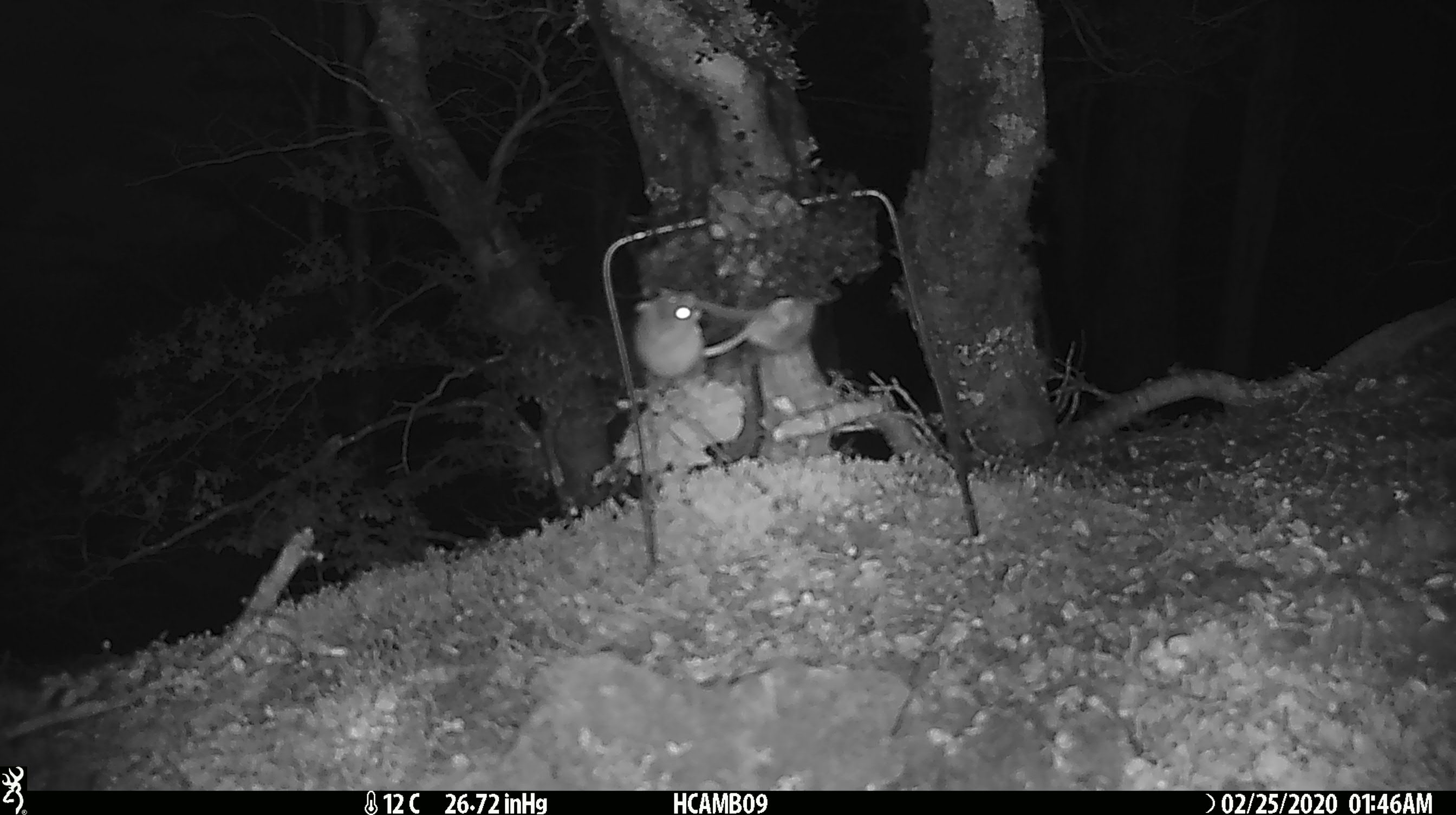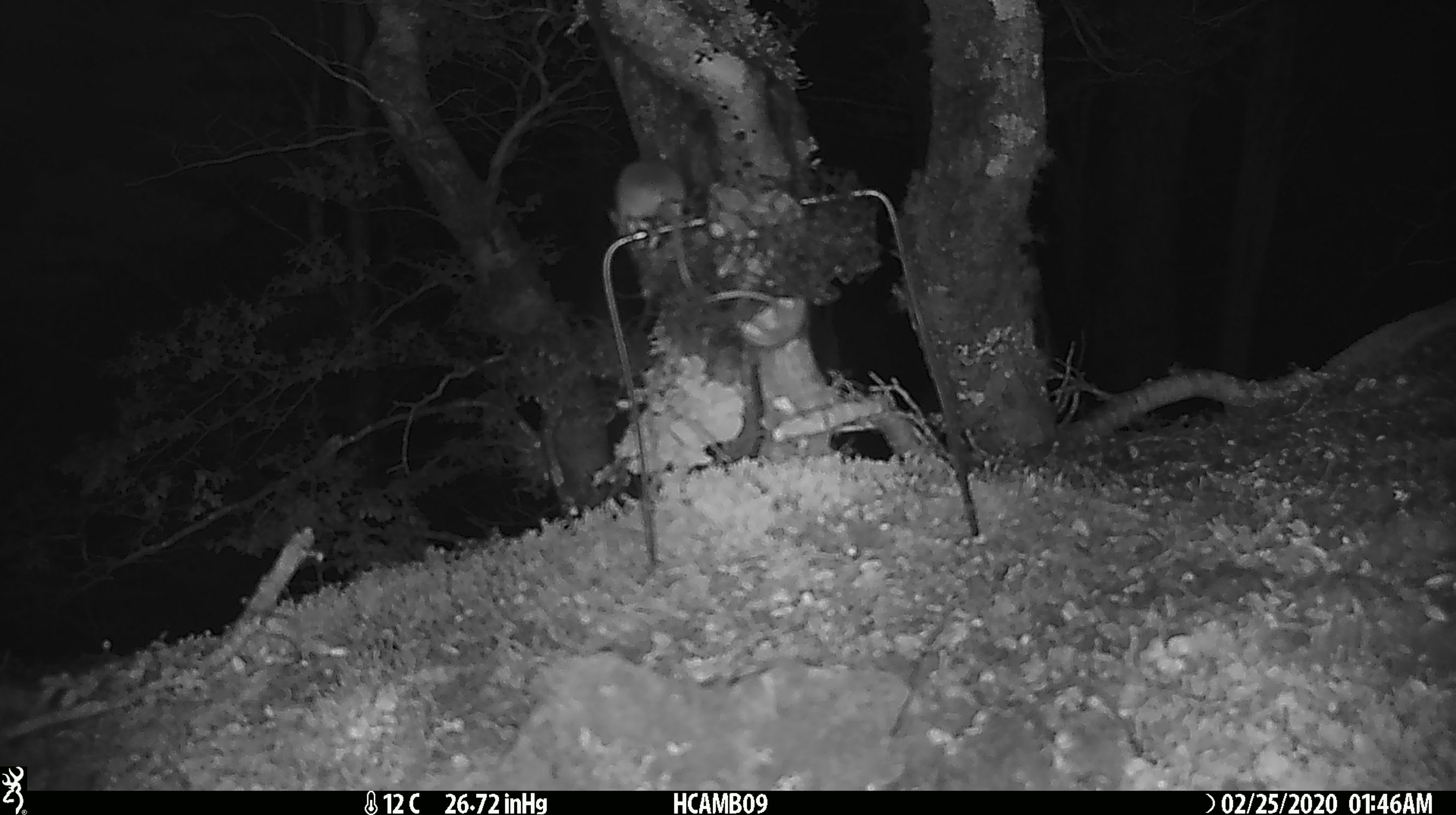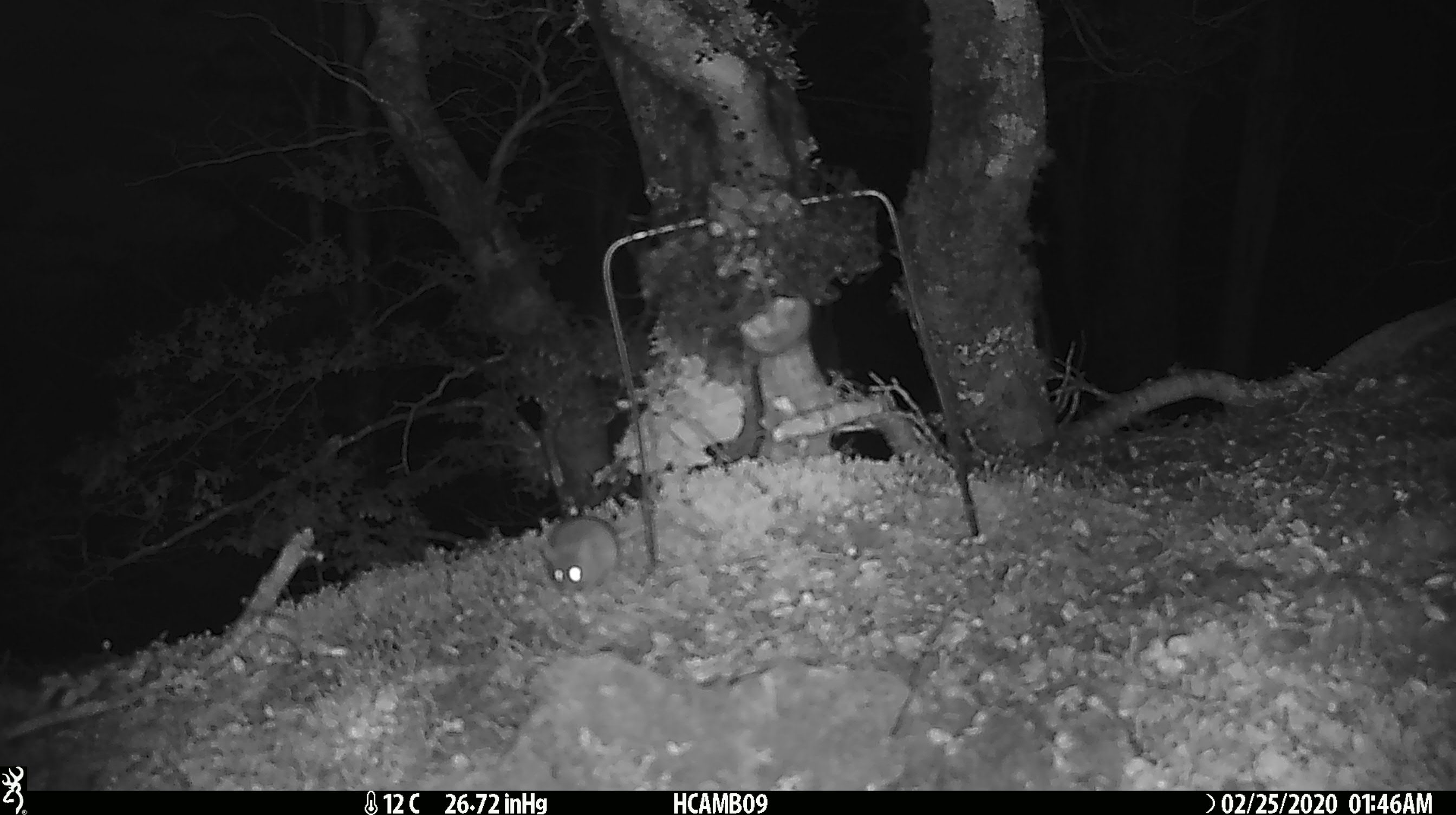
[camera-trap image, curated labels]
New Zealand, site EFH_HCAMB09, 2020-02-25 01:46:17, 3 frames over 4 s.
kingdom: Animalia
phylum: Chordata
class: Mammalia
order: Rodentia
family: Muridae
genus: Mus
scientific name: Mus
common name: mouse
Mouse (Mus).